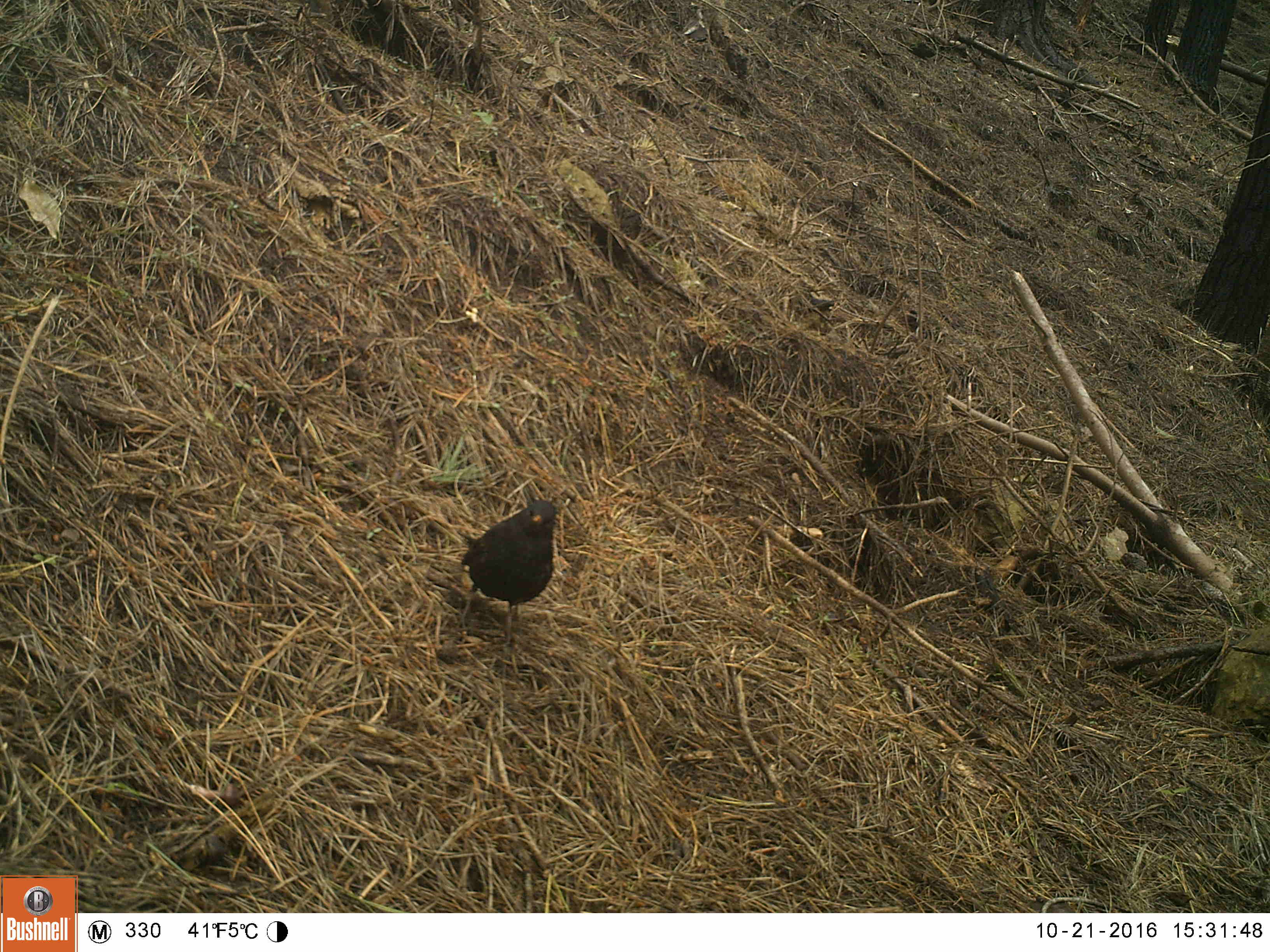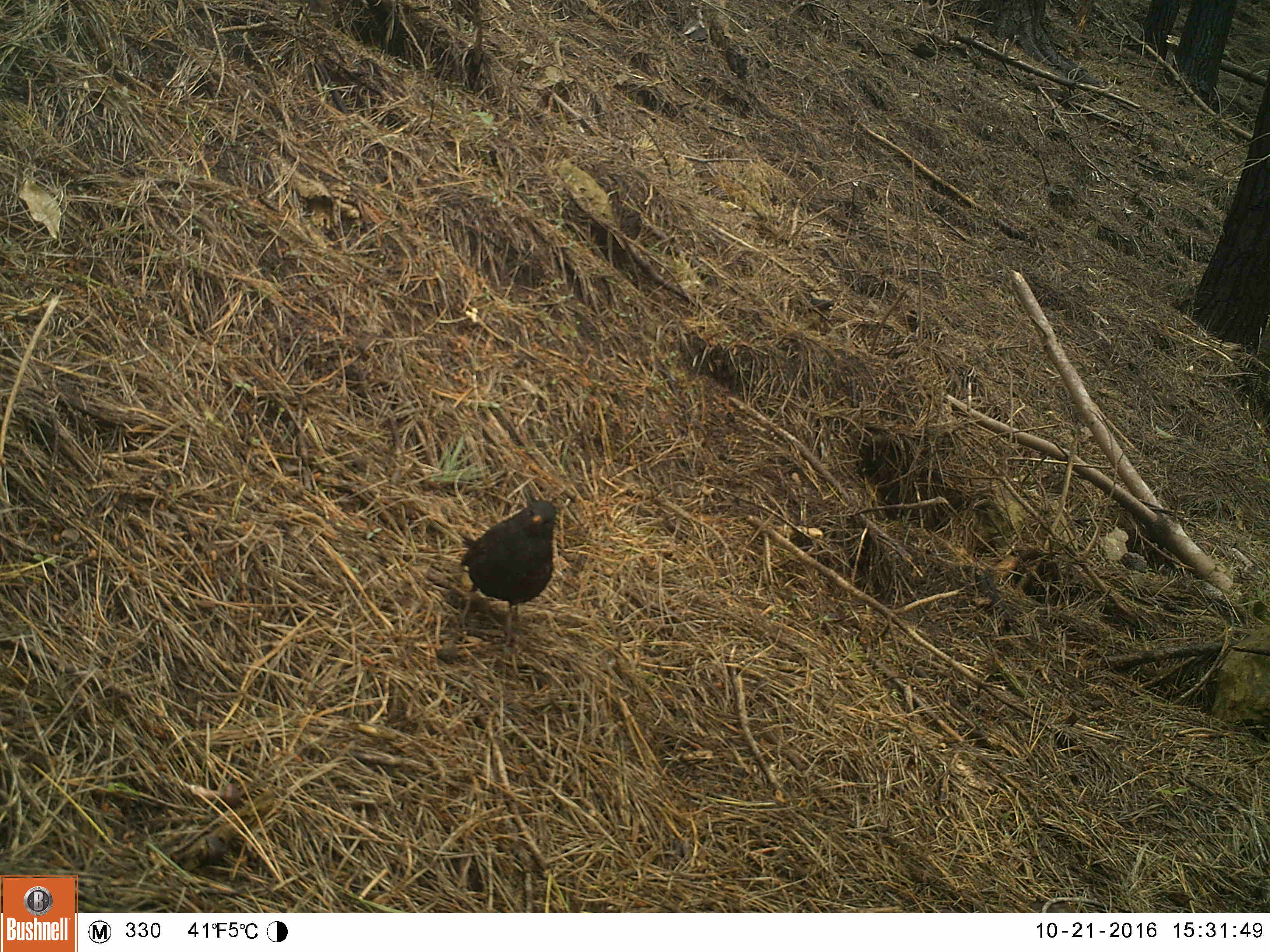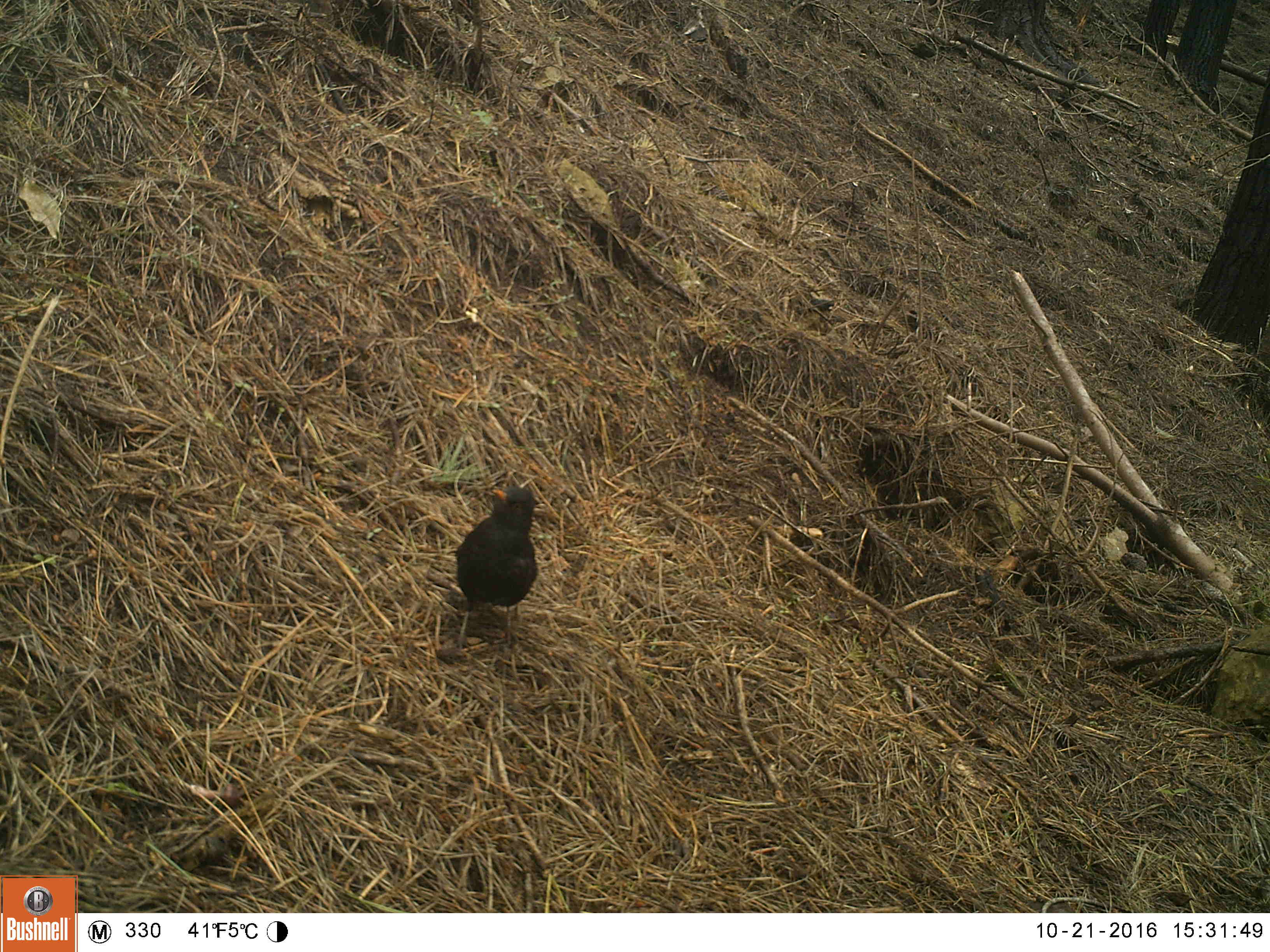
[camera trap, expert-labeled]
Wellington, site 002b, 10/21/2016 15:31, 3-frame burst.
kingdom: Animalia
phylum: Chordata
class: Aves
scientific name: Aves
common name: bird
Bird (Aves).